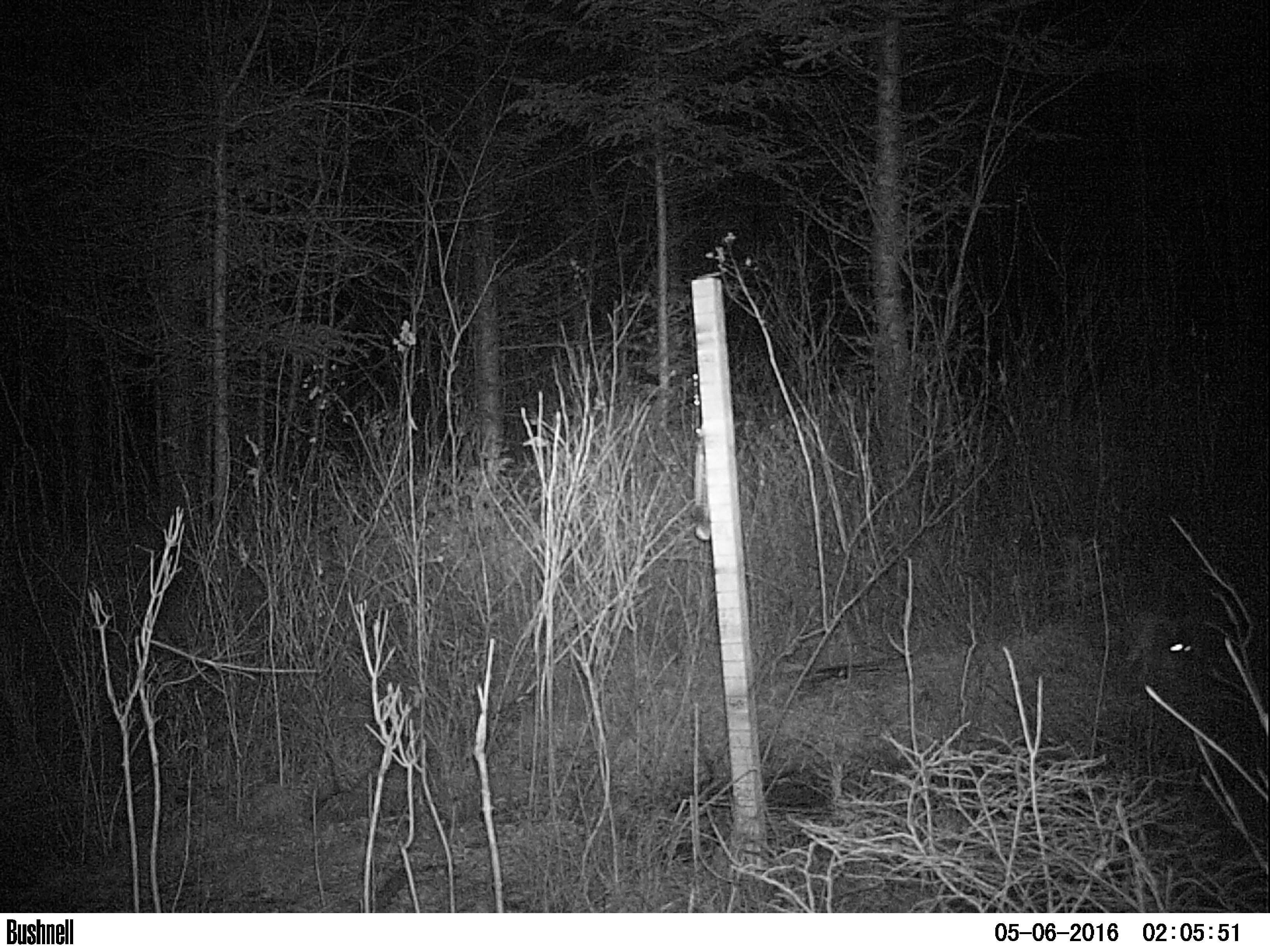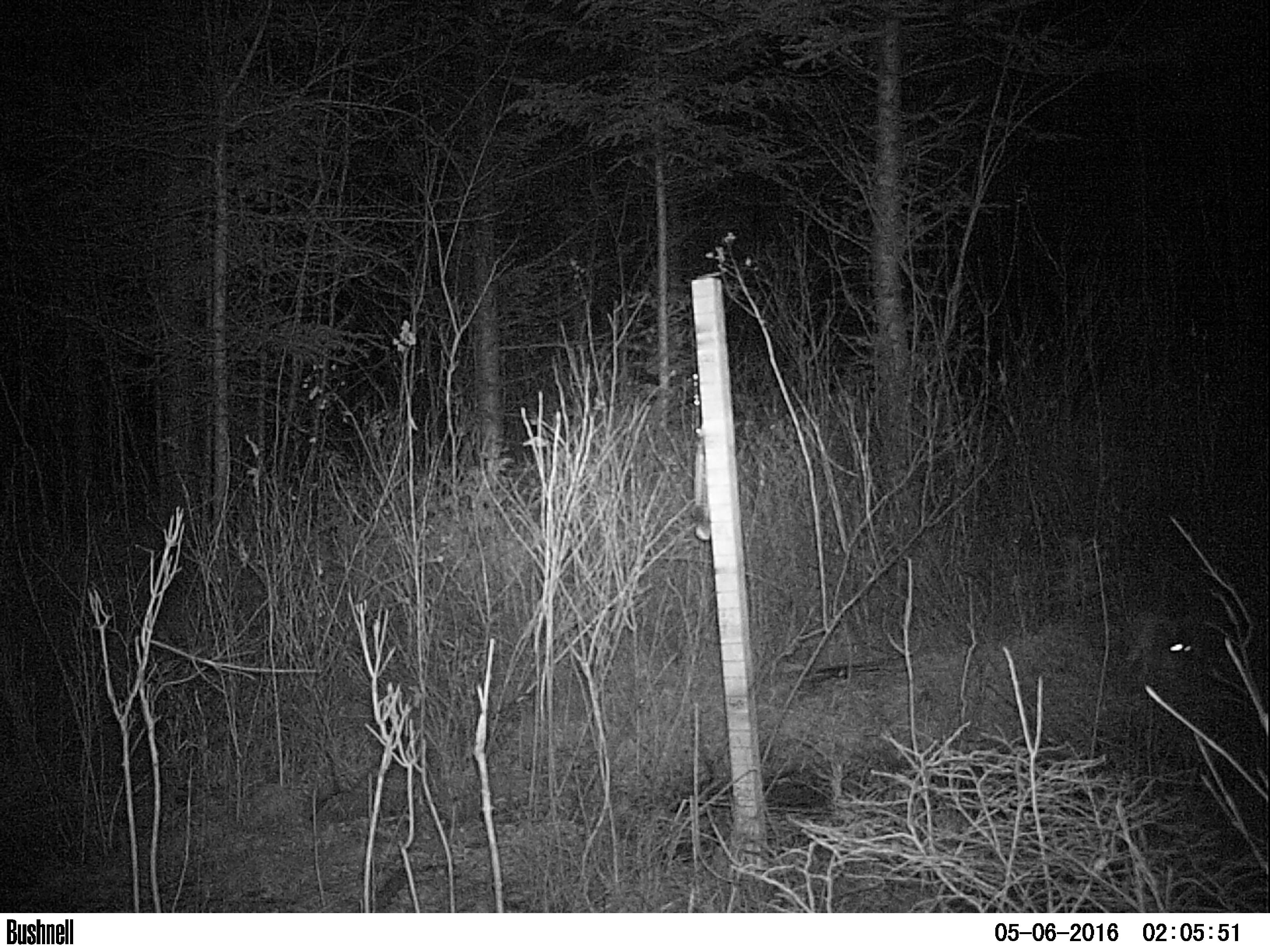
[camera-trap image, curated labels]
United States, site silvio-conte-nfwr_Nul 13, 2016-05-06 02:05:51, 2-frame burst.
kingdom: Animalia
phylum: Chordata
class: Mammalia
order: Lagomorpha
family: Leporidae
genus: Lepus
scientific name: Lepus americanus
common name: snowshoe hare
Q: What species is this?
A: Snowshoe hare (Lepus americanus).